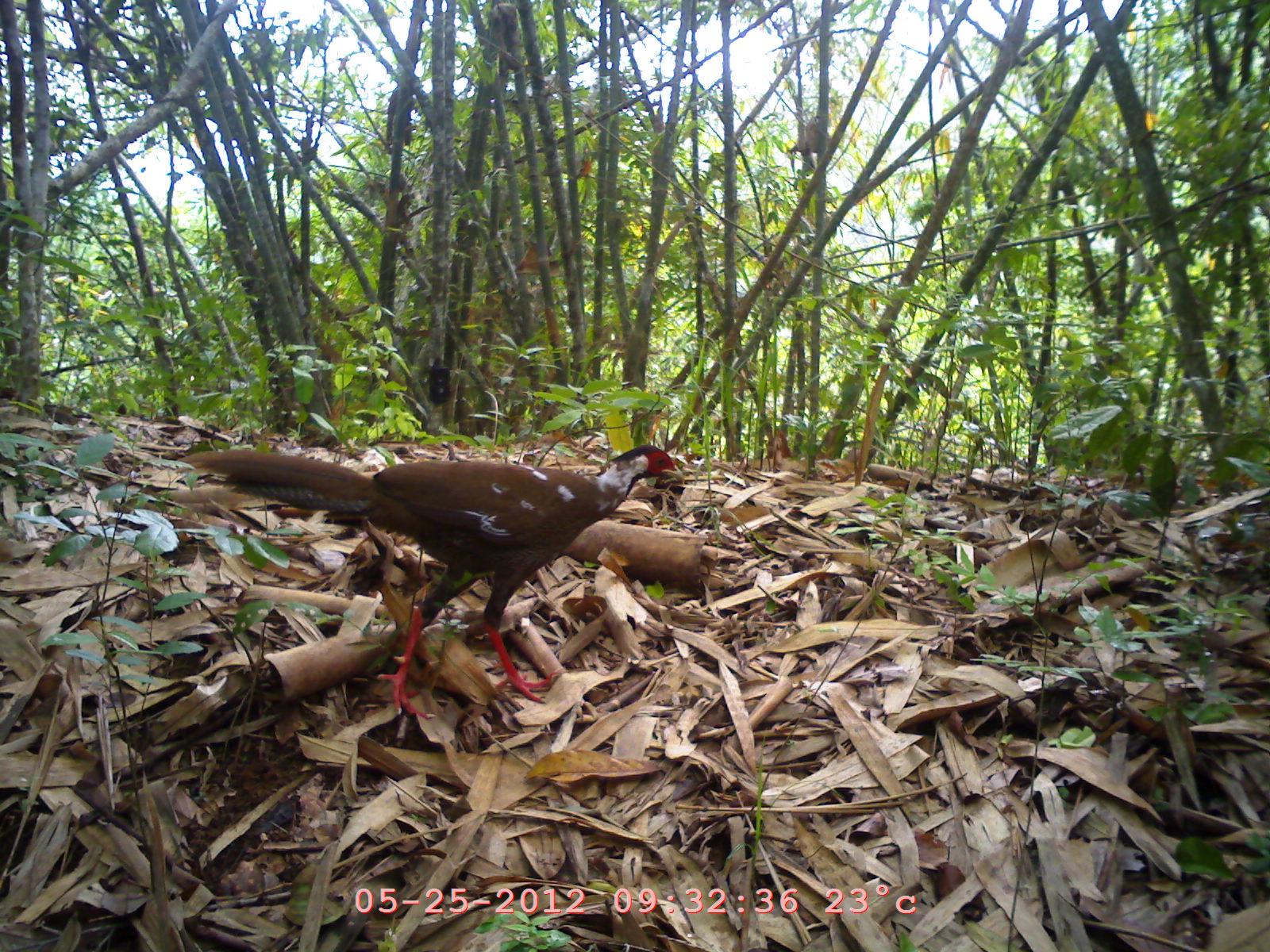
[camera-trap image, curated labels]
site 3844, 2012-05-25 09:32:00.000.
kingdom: Animalia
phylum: Chordata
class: Aves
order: Galliformes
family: Phasianidae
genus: Lophura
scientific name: Lophura nycthemera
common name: silver pheasant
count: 1